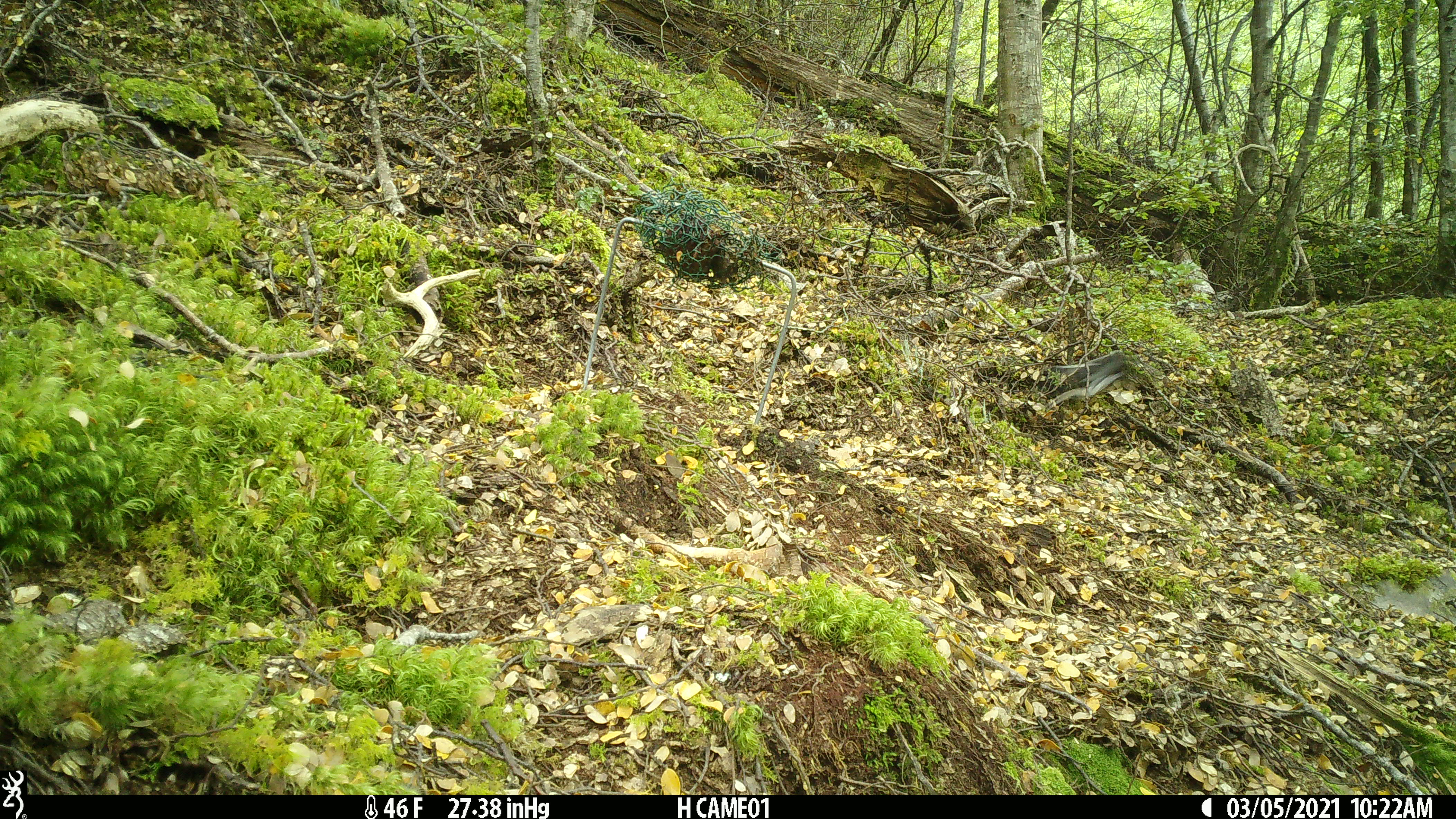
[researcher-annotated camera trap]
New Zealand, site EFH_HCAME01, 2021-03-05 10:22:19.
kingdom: Animalia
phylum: Chordata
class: Aves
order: Passeriformes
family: Petroicidae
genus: Petroica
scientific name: Petroica macrocephala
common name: tomtit